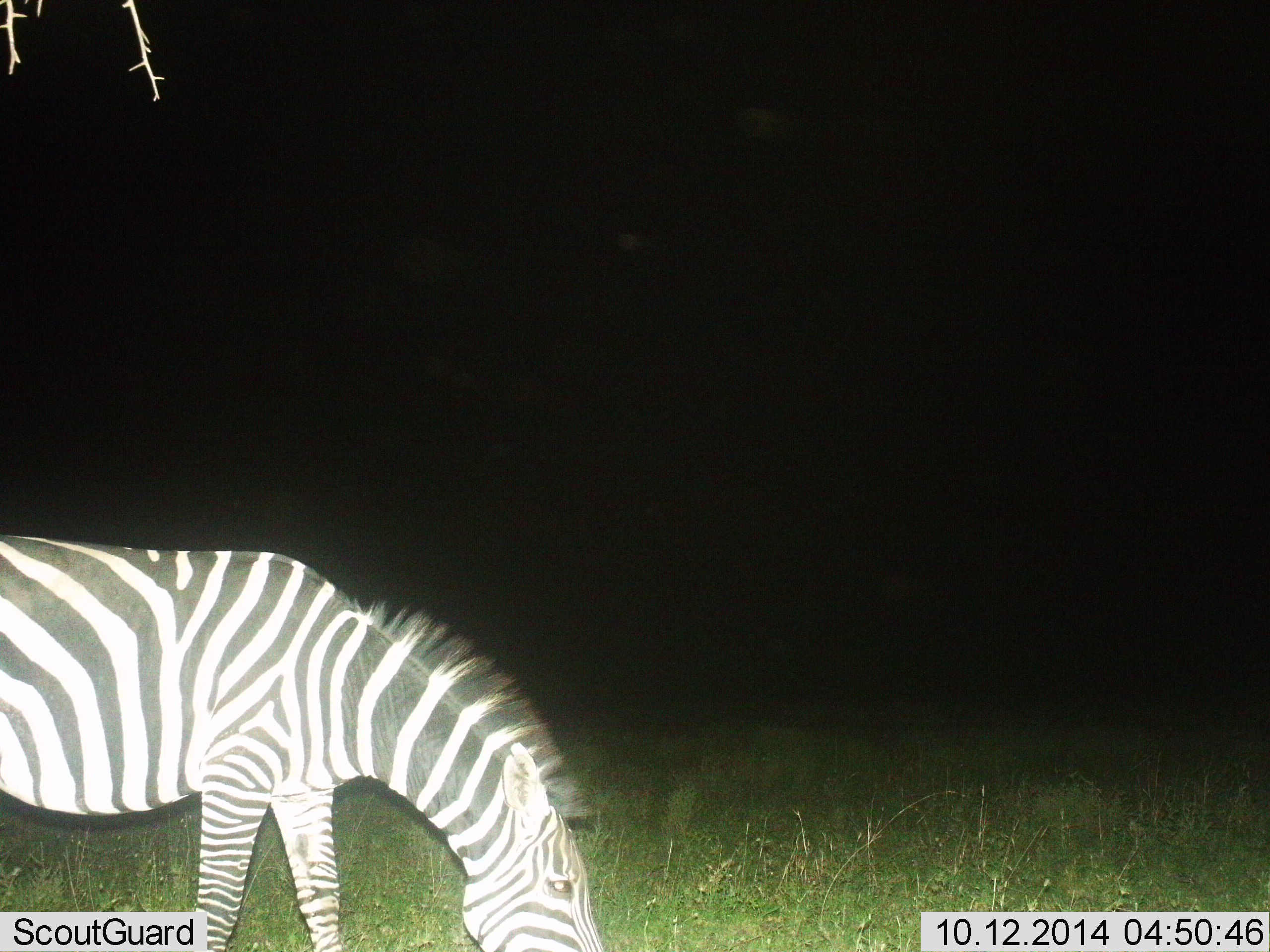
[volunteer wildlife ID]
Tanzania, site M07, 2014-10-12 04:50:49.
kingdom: Animalia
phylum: Chordata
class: Mammalia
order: Perissodactyla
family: Equidae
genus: Equus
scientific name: Equus quagga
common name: plains zebra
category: zebra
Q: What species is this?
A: Zebra (plains zebra) (Equus quagga).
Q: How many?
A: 1.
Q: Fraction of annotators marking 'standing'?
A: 20%.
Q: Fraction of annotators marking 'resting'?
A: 0%.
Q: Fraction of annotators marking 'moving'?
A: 0%.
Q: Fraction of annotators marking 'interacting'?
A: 0%.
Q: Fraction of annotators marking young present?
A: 0%.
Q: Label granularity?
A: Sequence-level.